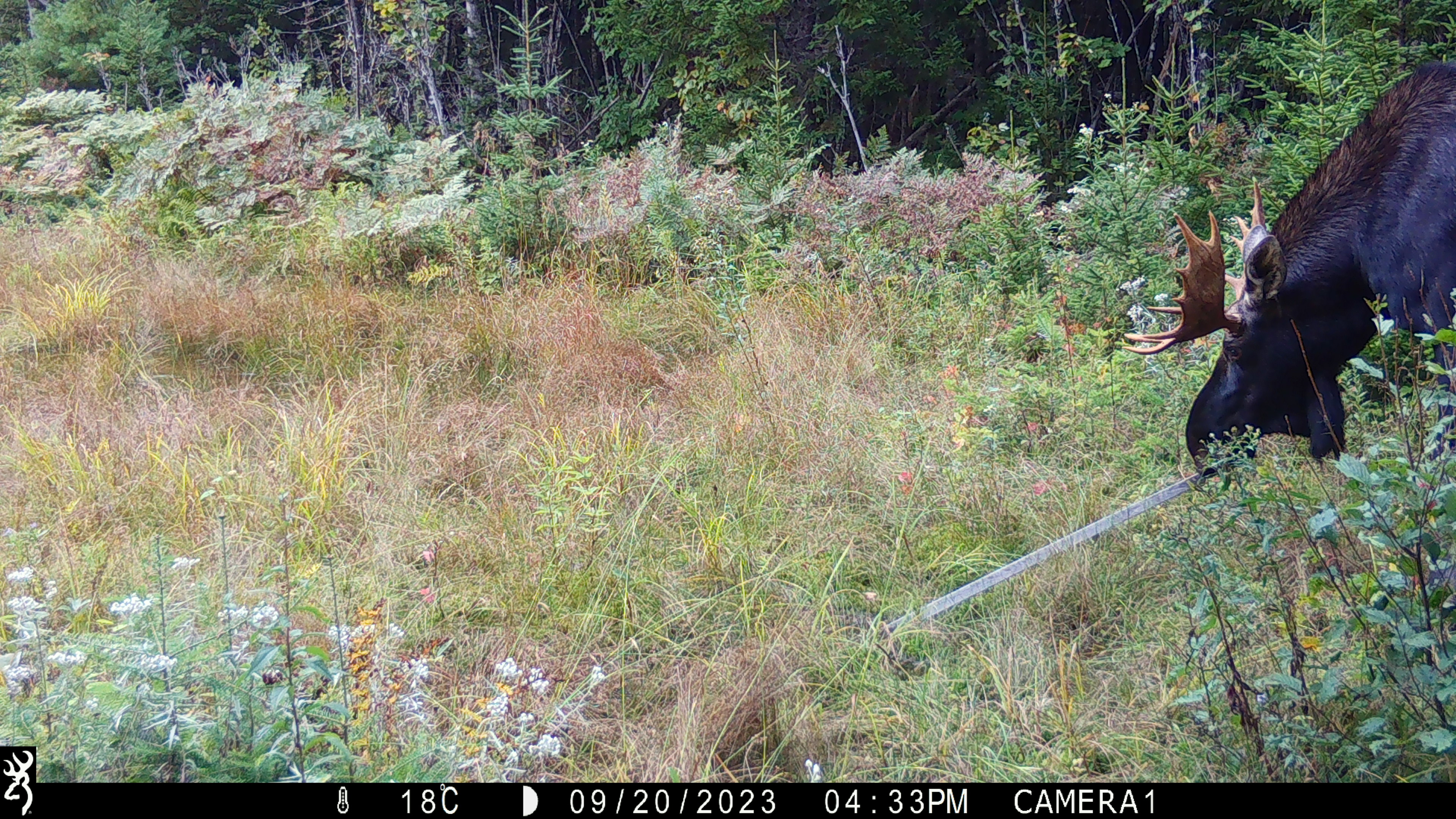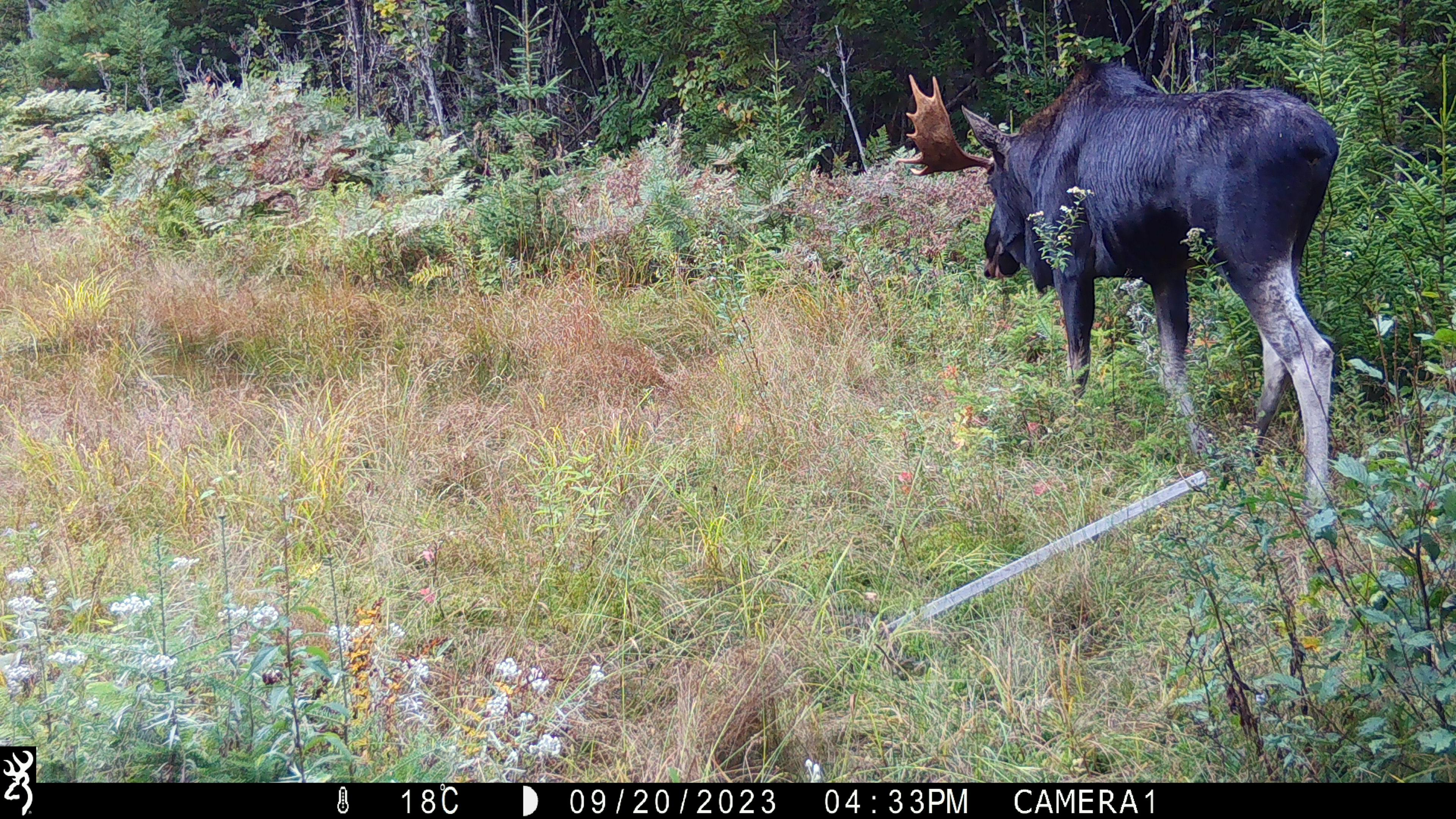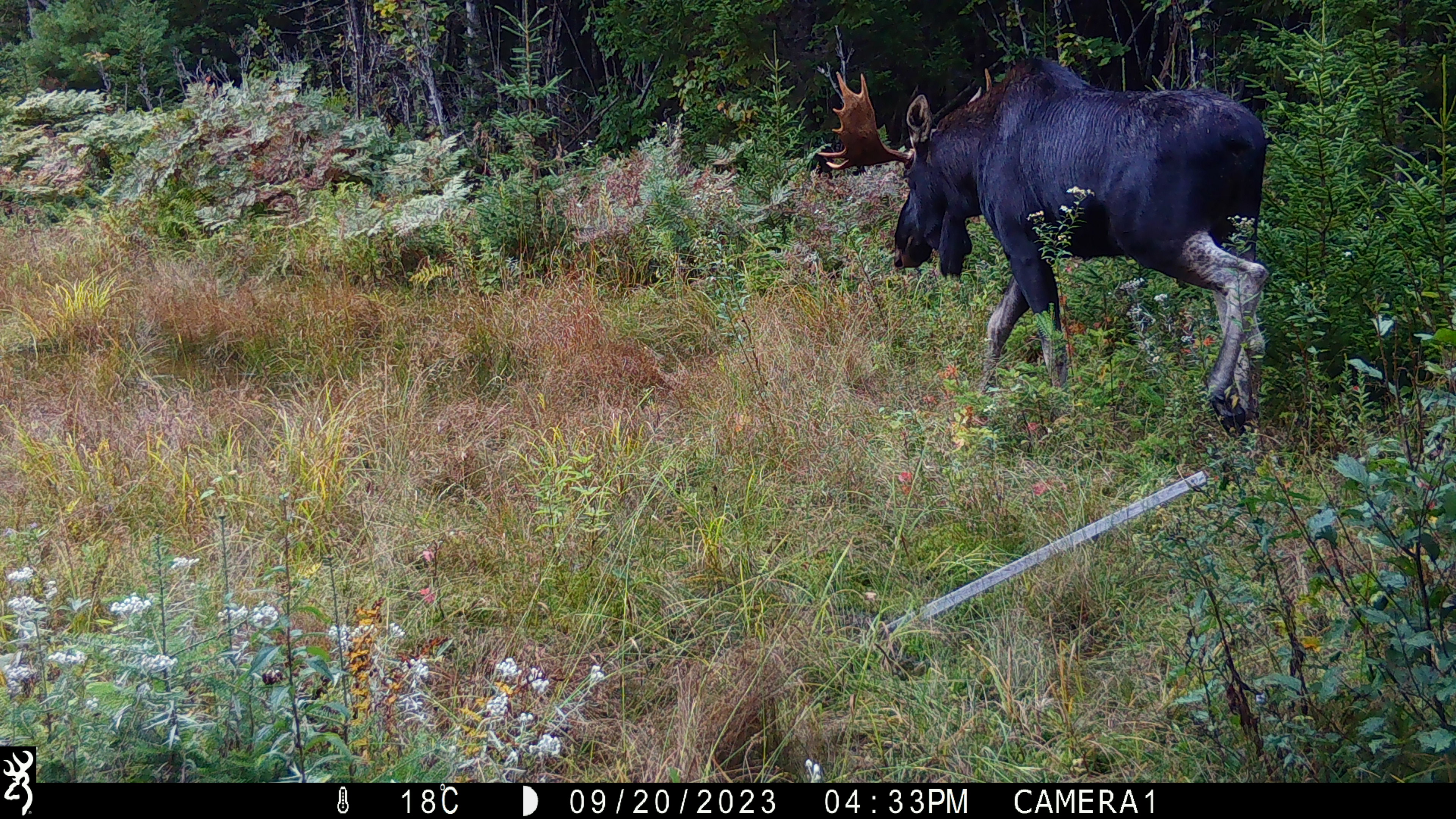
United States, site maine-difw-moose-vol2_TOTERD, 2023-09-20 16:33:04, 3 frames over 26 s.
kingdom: Animalia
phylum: Chordata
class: Mammalia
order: Artiodactyla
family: Cervidae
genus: Alces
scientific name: Alces alces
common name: moose